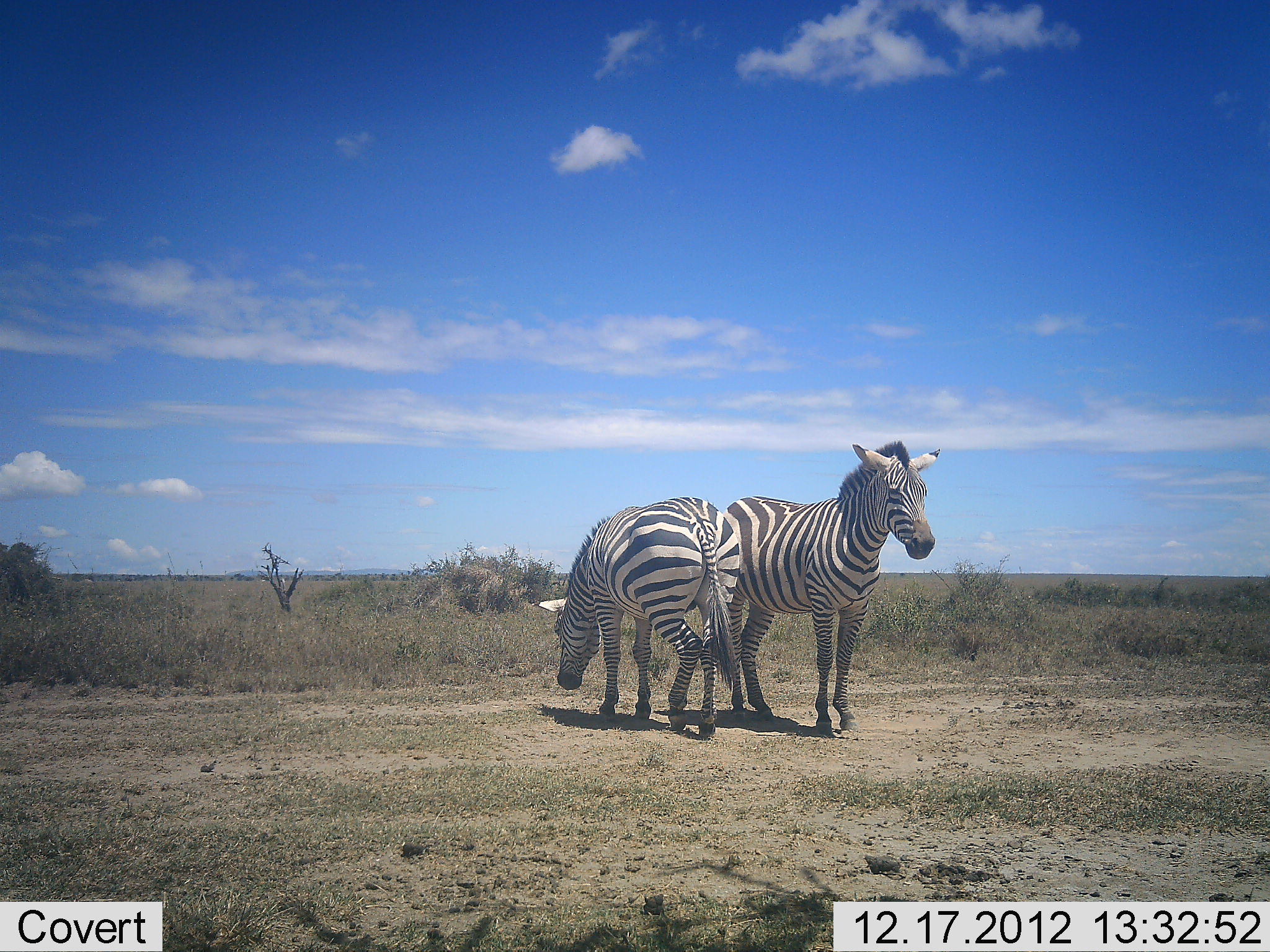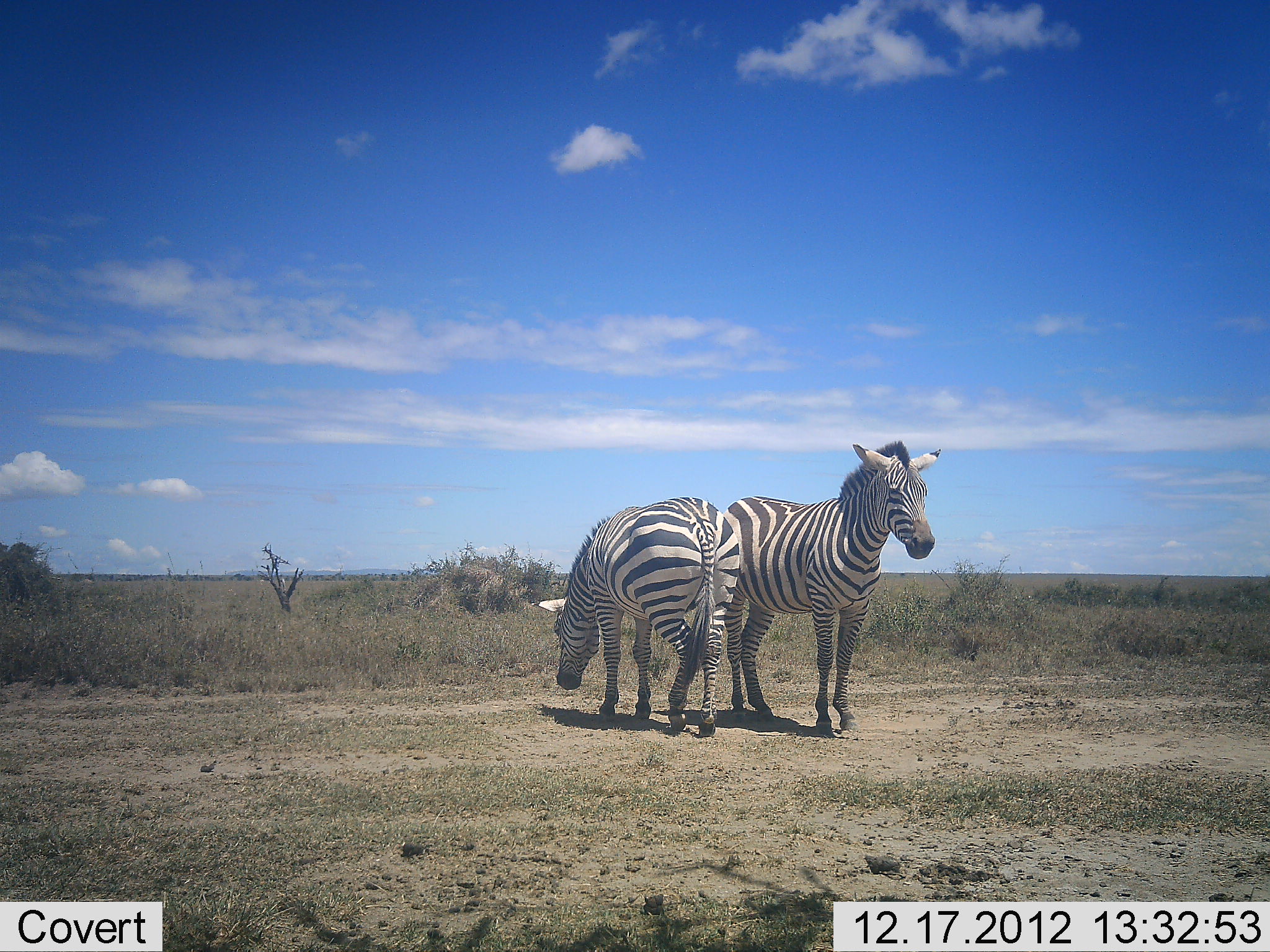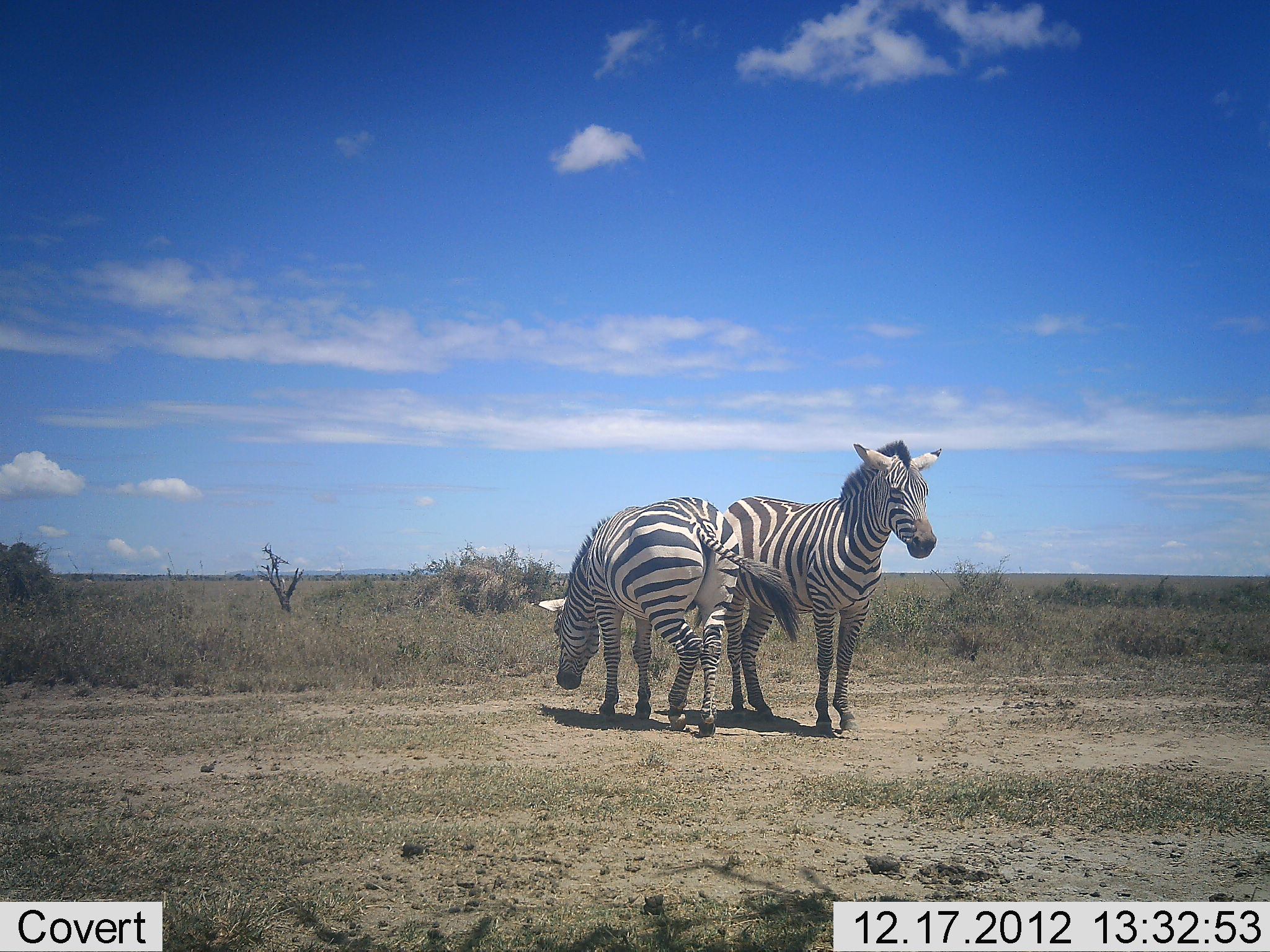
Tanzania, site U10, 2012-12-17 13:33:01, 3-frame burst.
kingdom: Animalia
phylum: Chordata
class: Mammalia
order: Perissodactyla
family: Equidae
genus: Equus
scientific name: Equus quagga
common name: plains zebra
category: zebra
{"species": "zebra (plains zebra) (Equus quagga)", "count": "2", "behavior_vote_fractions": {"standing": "100%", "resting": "0%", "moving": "0%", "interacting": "0%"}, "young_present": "0%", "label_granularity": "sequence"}